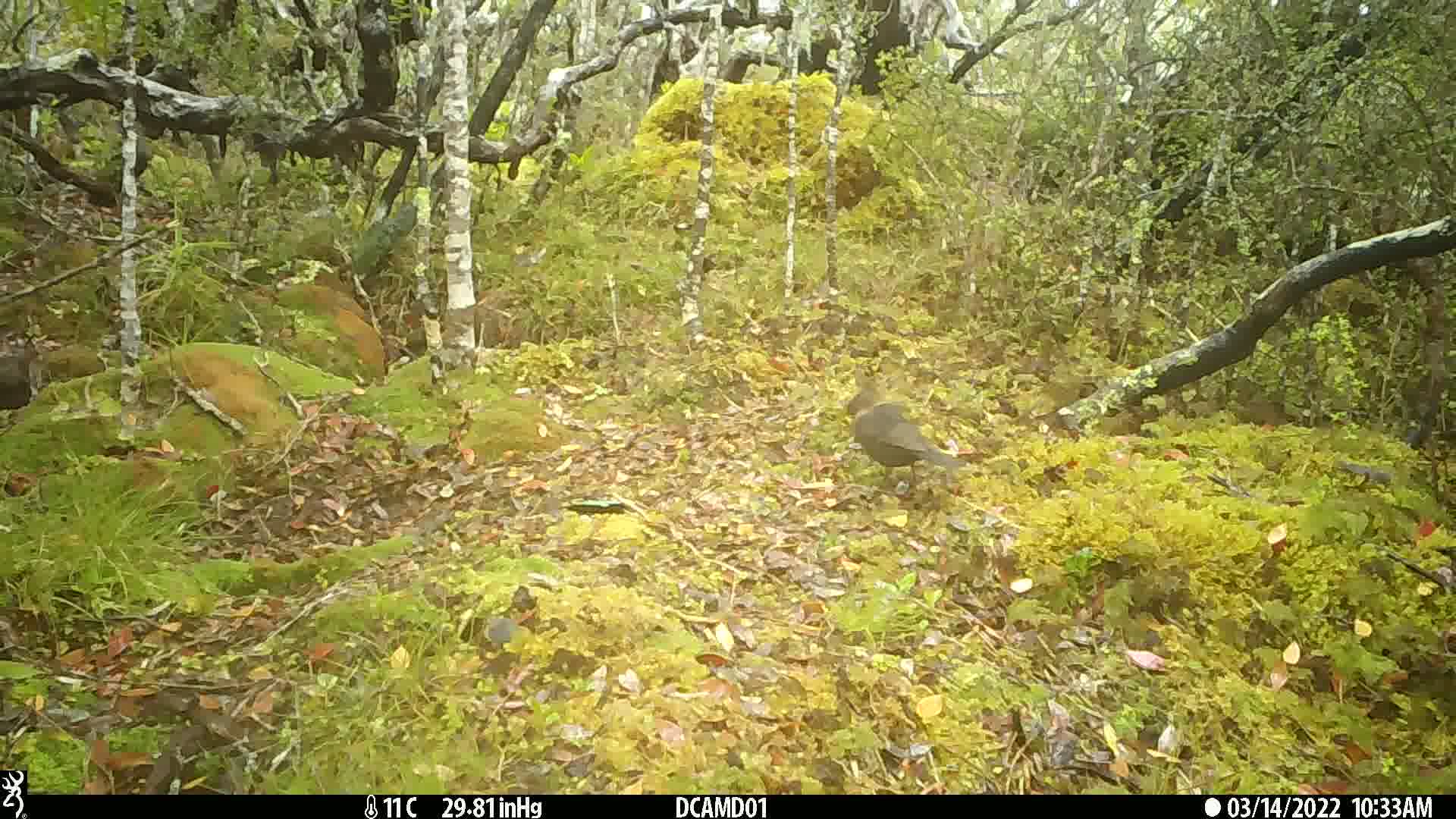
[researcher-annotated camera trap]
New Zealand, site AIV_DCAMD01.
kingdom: Animalia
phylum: Chordata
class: Aves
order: Passeriformes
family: Turdidae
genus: Turdus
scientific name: Turdus merula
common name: eurasian blackbird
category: blackbird